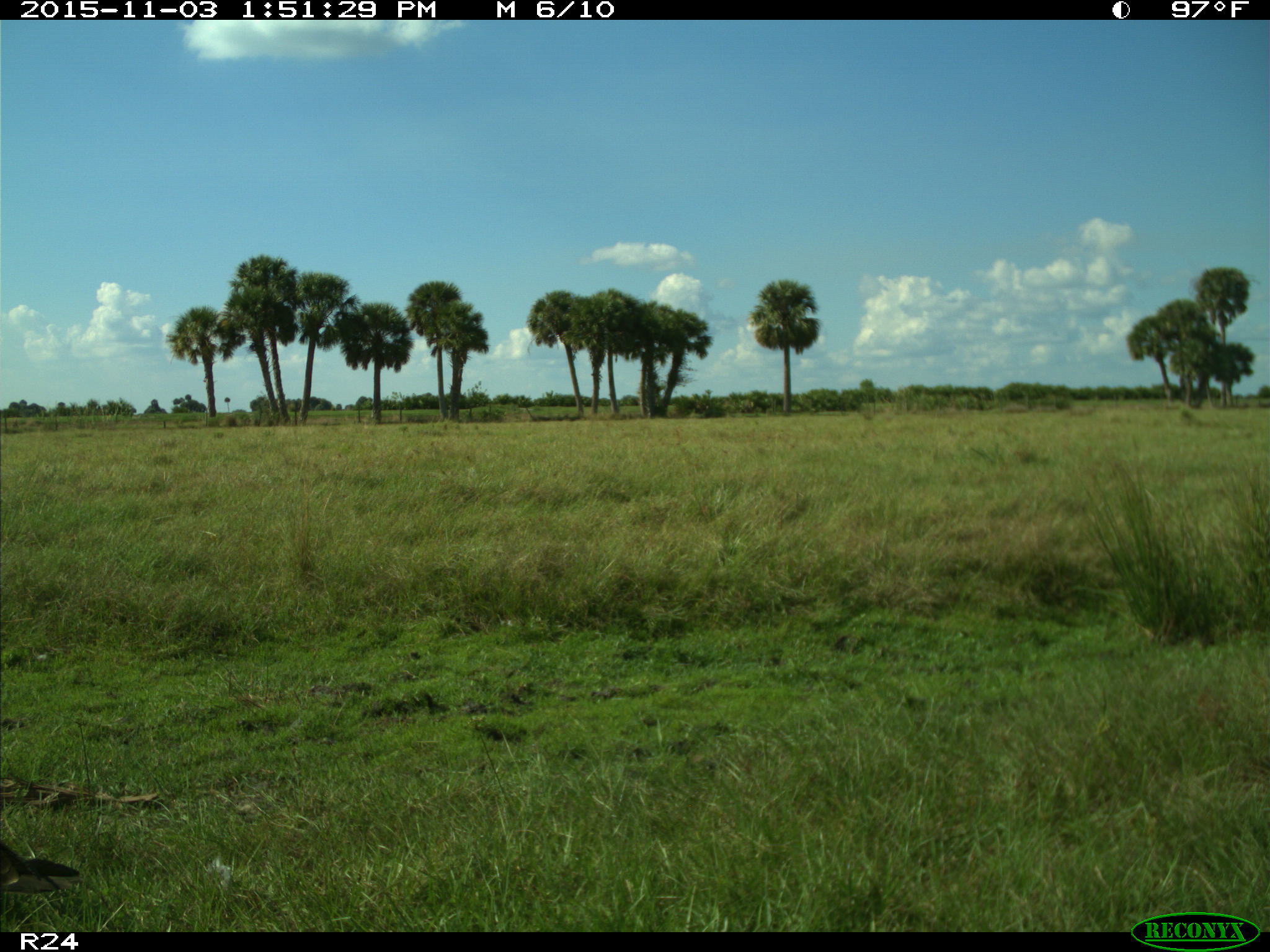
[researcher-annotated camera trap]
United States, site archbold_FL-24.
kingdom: Animalia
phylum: Chordata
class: Aves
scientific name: Aves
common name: birds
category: unidentified bird